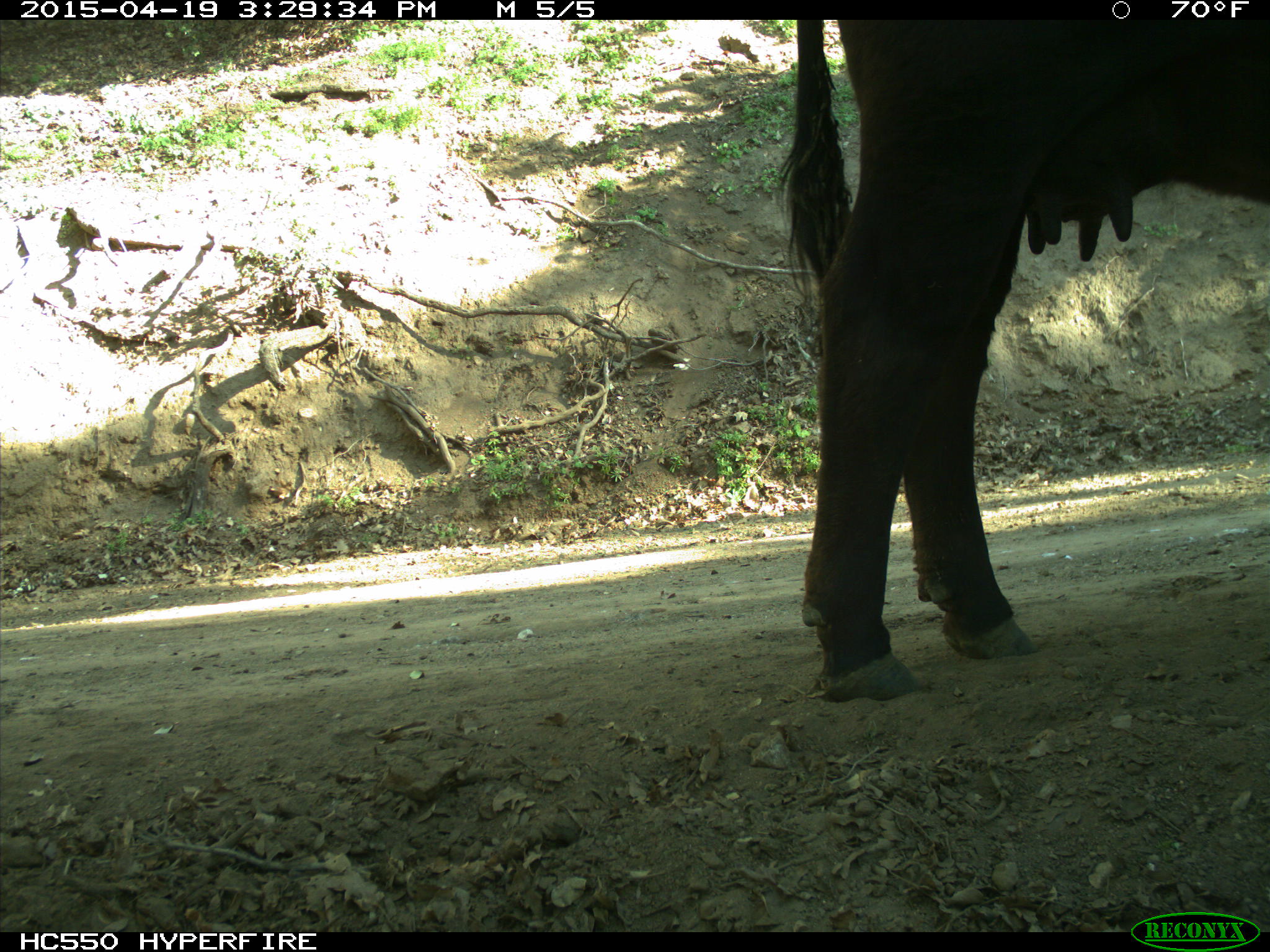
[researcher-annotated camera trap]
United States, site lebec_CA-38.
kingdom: Animalia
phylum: Chordata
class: Mammalia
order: Artiodactyla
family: Bovidae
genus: Bos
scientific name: Bos taurus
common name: domestic cow